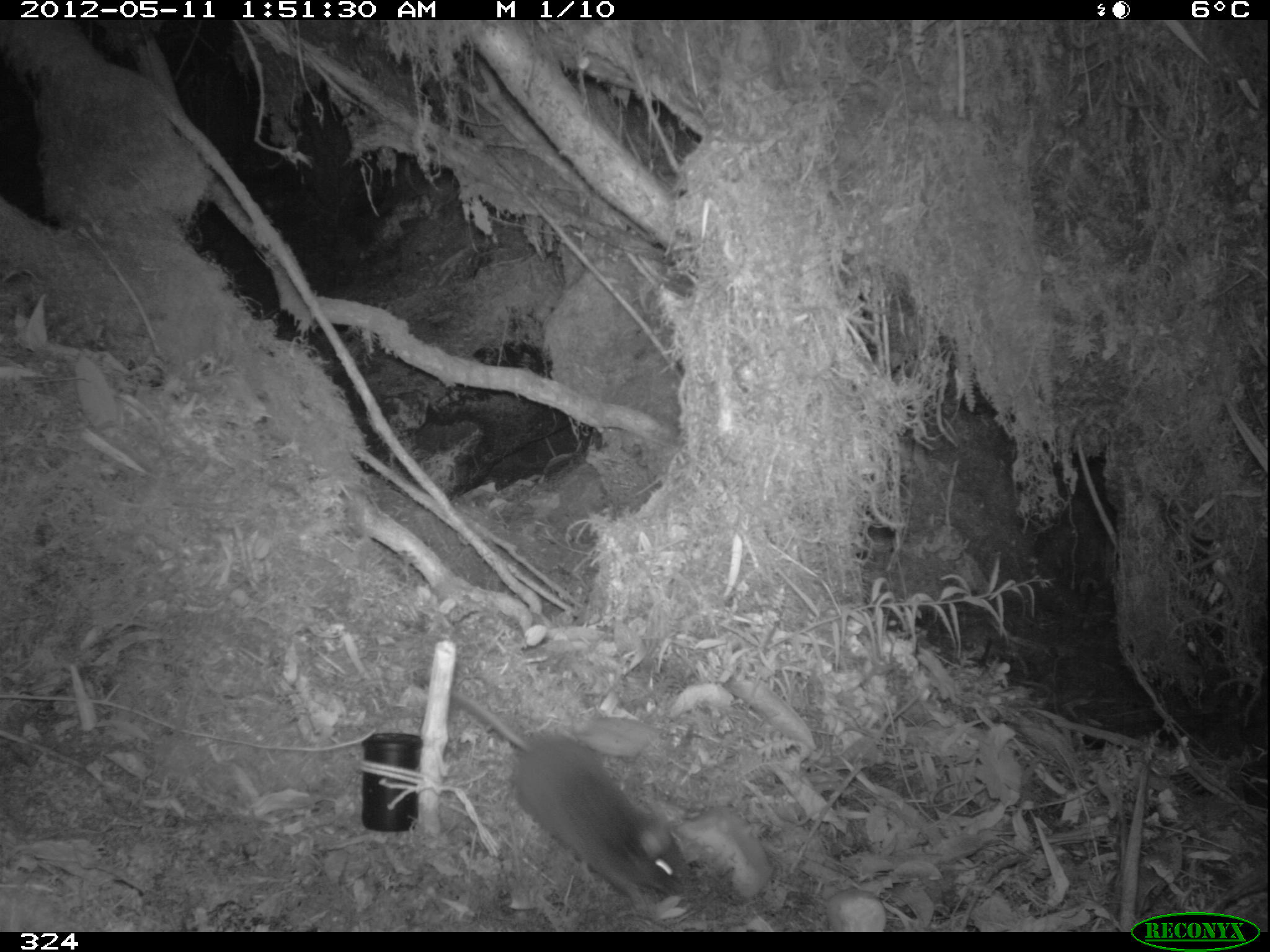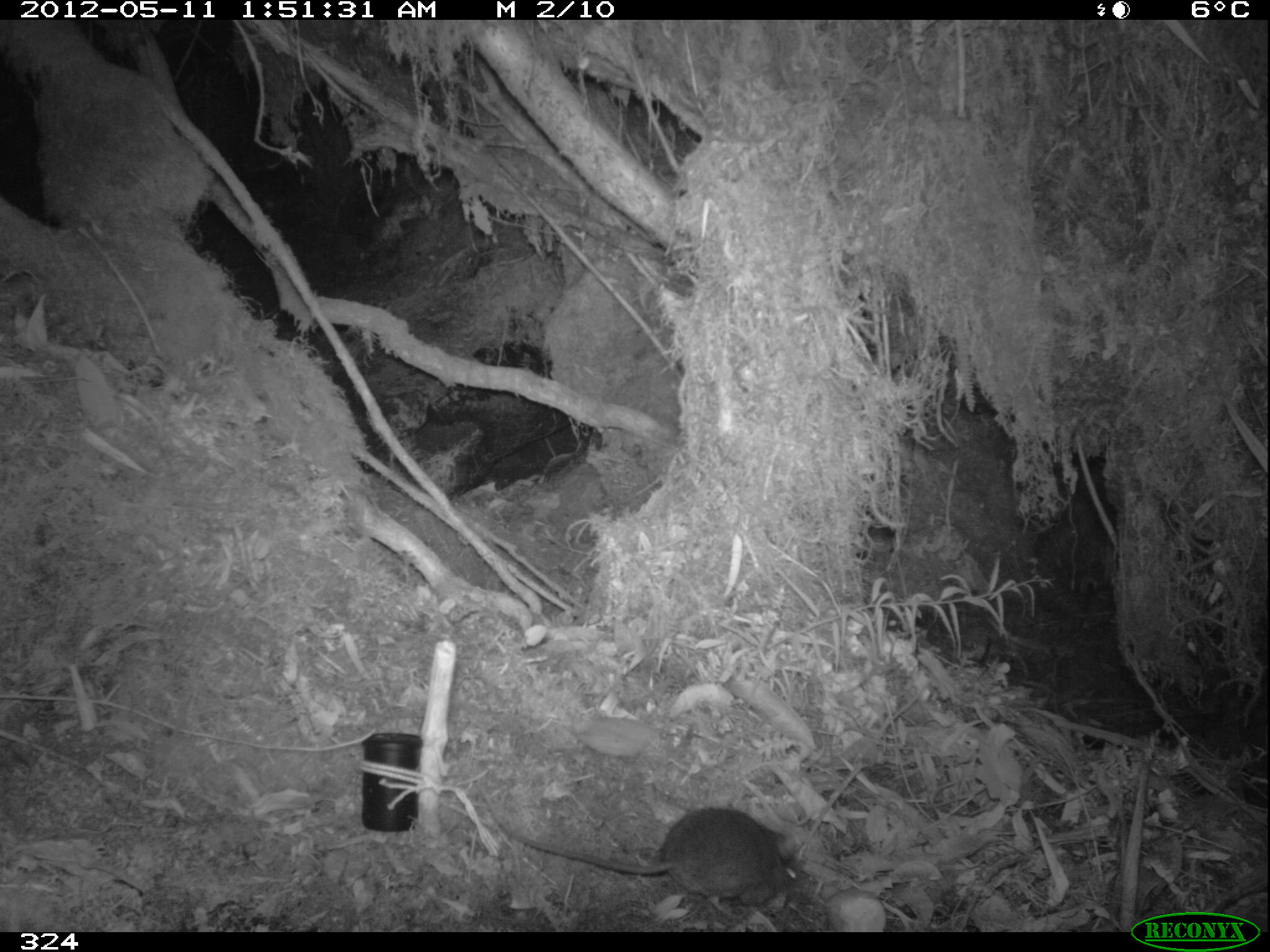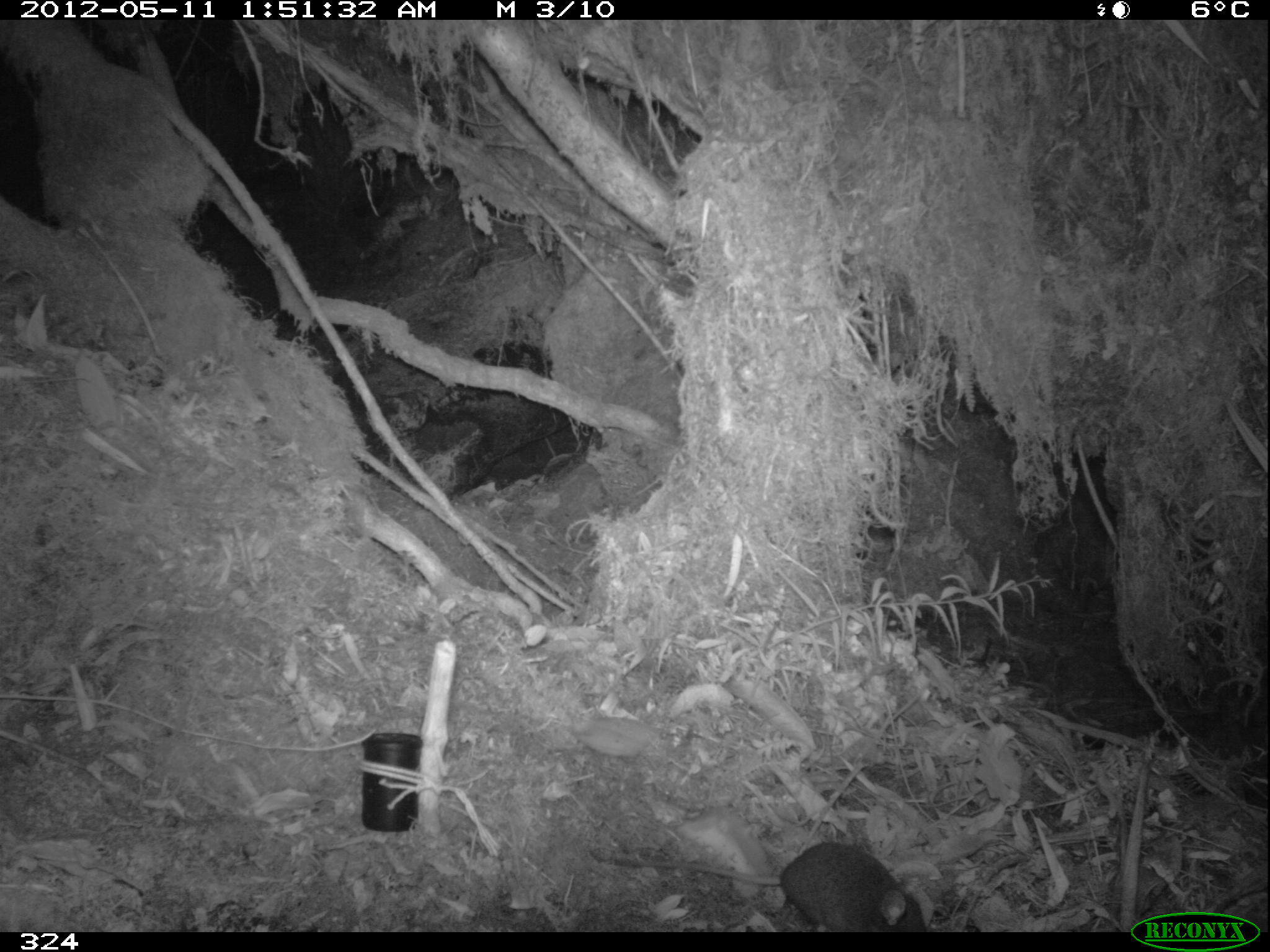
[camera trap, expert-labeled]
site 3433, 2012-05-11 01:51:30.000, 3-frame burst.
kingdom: Animalia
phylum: Chordata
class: Mammalia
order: Rodentia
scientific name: Rodentia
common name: rodents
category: unknown rodent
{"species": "unknown rodent (rodents) (Rodentia)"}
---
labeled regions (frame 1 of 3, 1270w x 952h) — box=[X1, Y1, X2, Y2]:
unknown rodent: box=[413, 666, 687, 917]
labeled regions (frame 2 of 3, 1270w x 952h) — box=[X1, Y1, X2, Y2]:
unknown rodent: box=[478, 786, 796, 911]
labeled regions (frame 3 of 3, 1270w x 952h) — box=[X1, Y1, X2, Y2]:
unknown rodent: box=[589, 842, 928, 931]